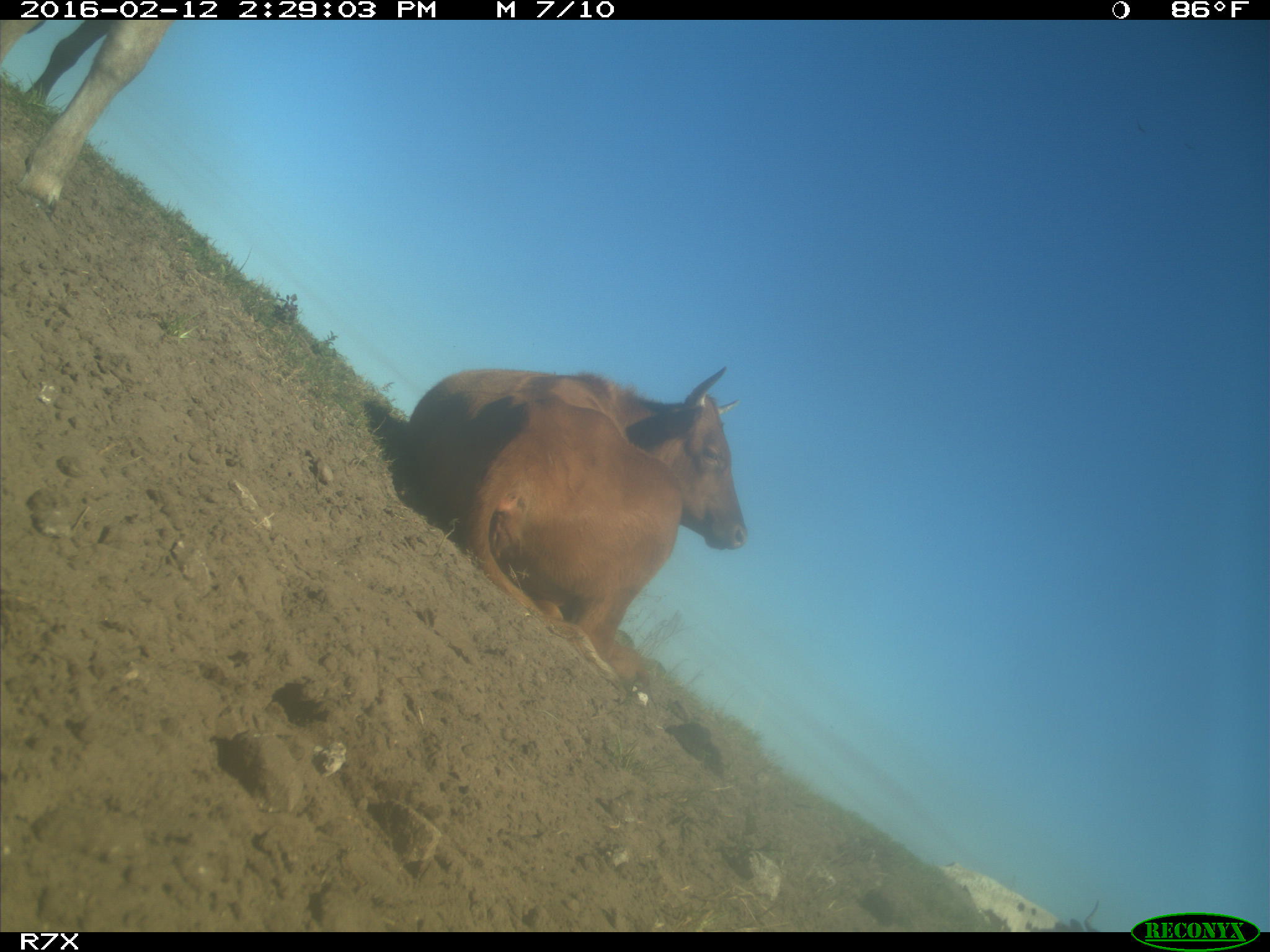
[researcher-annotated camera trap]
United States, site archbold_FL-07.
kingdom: Animalia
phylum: Chordata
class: Mammalia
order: Artiodactyla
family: Bovidae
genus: Bos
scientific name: Bos taurus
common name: domestic cow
Bos taurus (domestic cow).